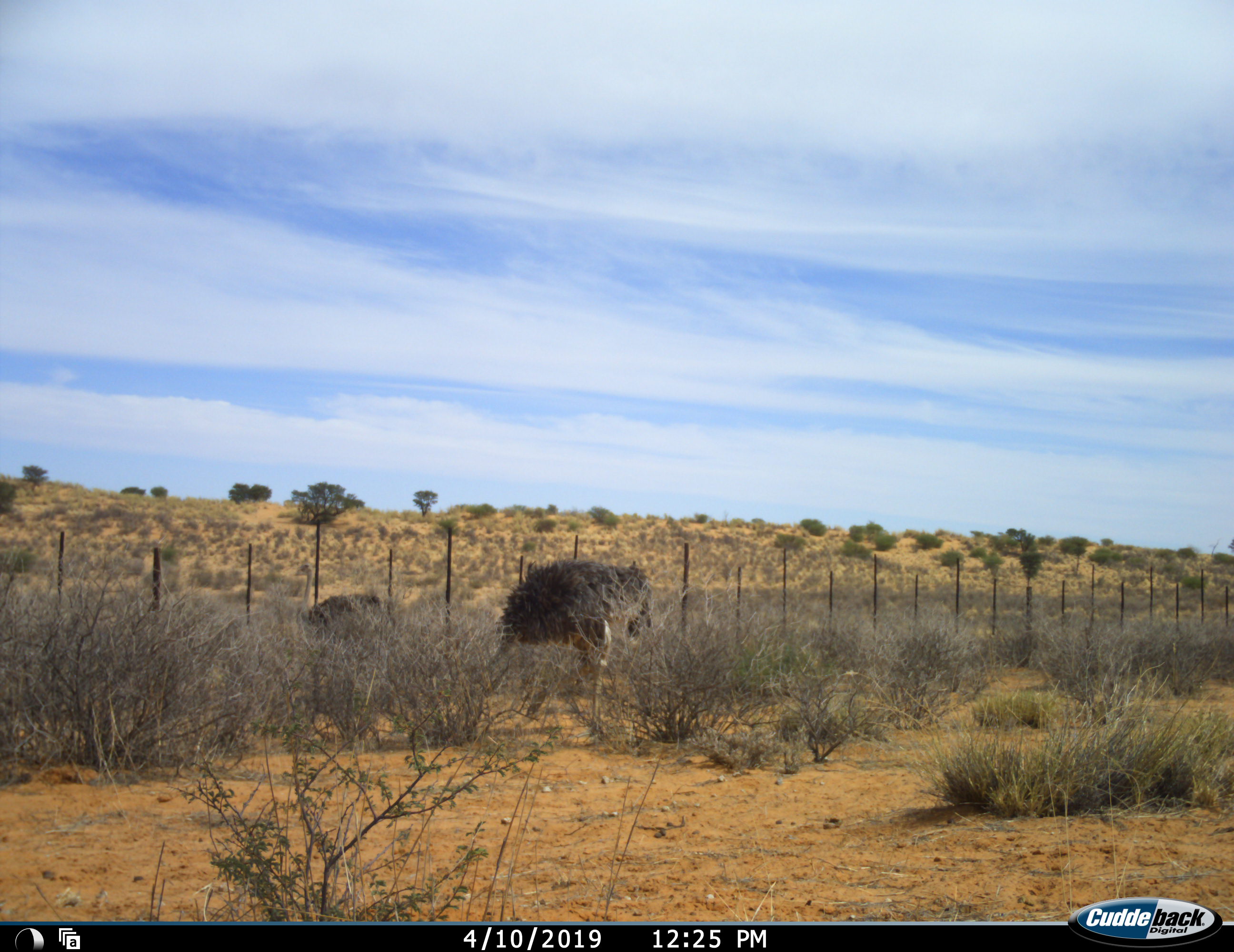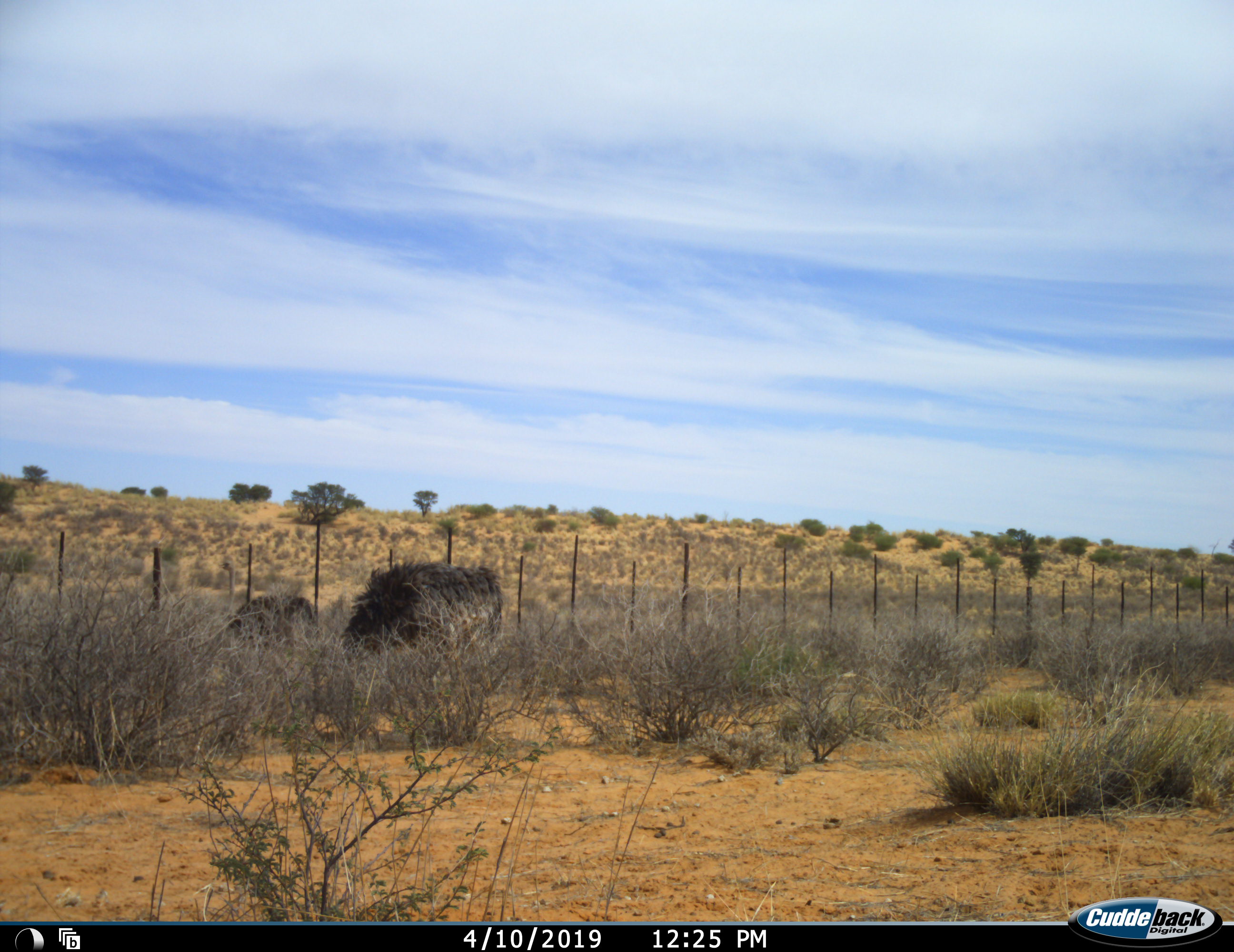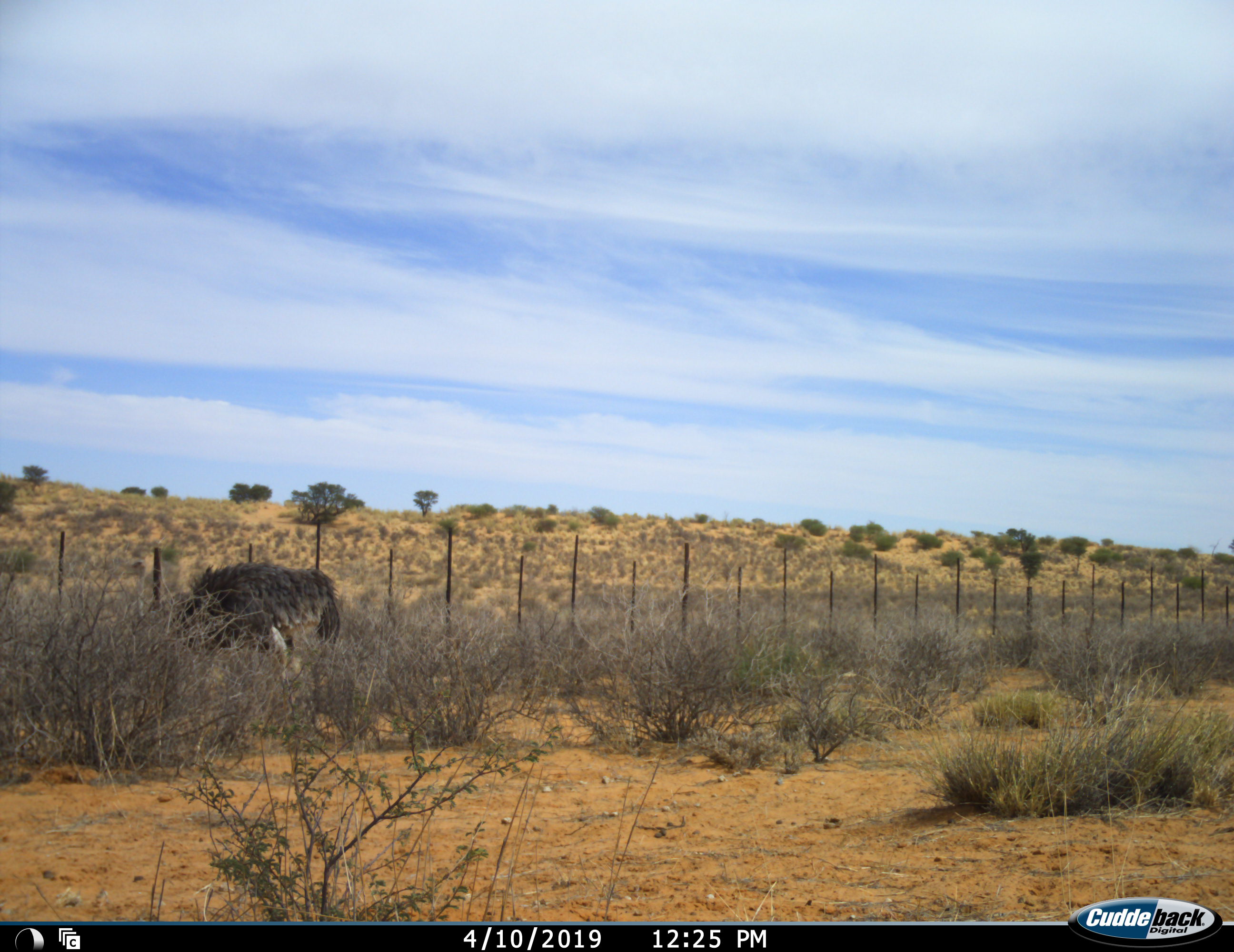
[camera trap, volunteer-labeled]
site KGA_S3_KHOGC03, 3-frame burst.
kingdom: Animalia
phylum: Chordata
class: Aves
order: Struthioniformes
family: Struthionidae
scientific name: Struthionidae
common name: ostrich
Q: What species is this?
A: Ostrich (Struthionidae).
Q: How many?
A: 2.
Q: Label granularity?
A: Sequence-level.